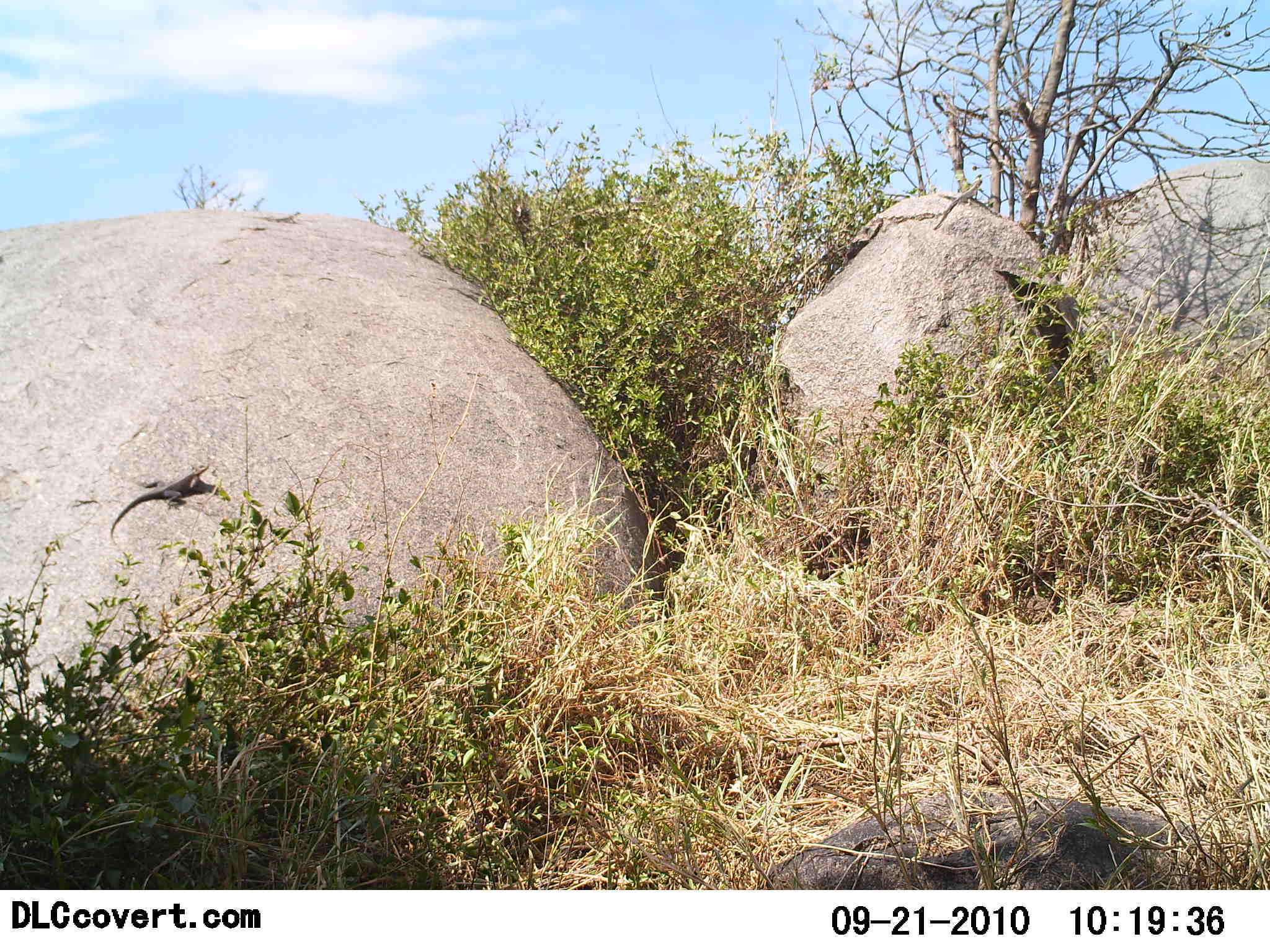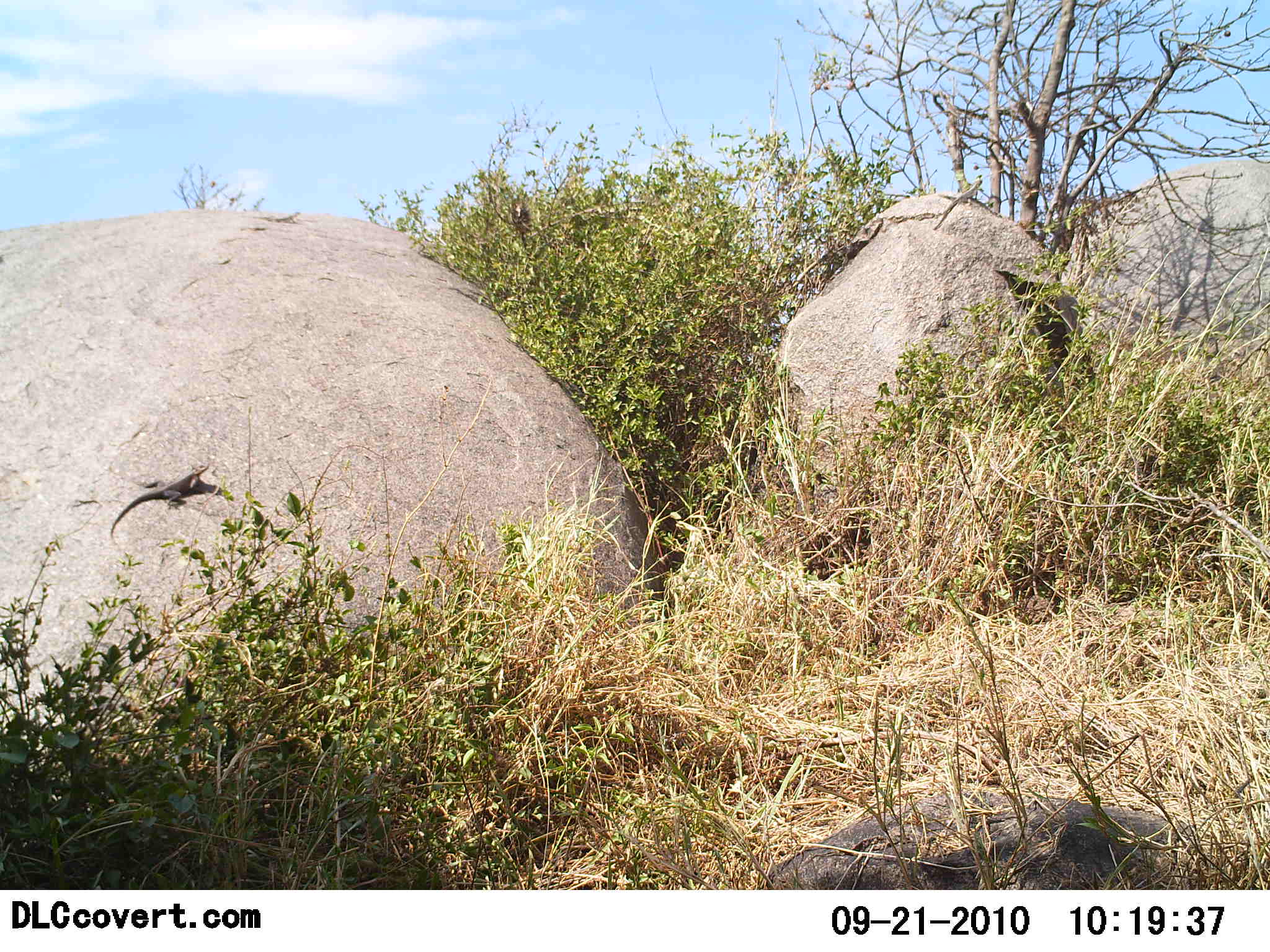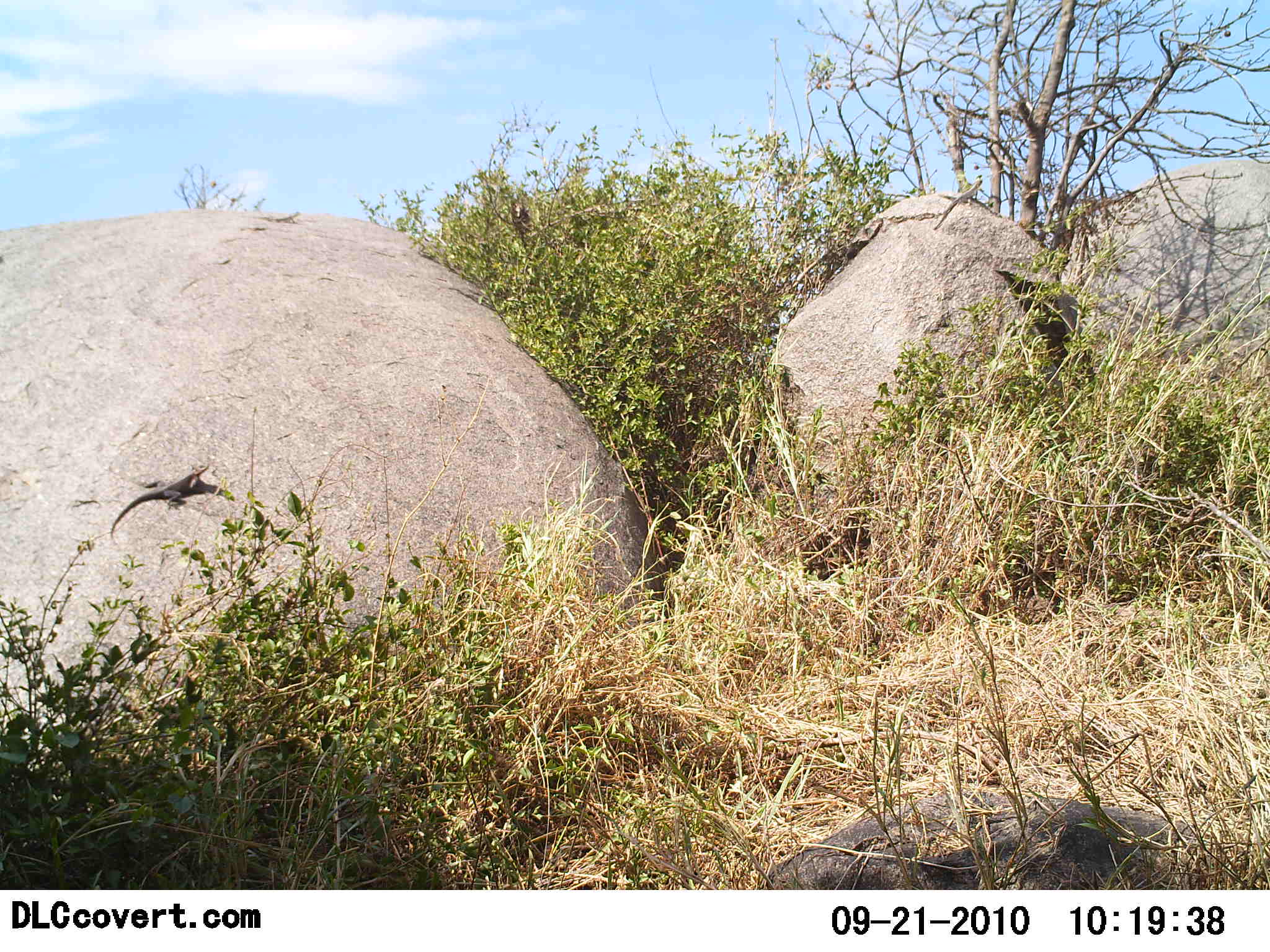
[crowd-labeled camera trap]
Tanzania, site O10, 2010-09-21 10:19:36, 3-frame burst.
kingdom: Animalia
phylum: Chordata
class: Reptilia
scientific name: Reptilia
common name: reptiles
Reptiles (Reptilia), count 1. Behavior (volunteer vote fractions): standing 29%, resting 71%, moving 0%, interacting 0%. Young present (vote fraction): 0%. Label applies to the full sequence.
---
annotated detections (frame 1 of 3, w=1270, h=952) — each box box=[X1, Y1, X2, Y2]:
animal: box=[108, 458, 212, 545]; box=[932, 174, 985, 232]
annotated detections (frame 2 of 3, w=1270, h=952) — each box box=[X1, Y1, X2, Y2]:
animal: box=[110, 459, 212, 543]; box=[933, 176, 985, 231]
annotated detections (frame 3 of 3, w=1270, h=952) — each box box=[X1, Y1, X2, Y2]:
animal: box=[109, 462, 208, 545]; box=[932, 174, 984, 231]